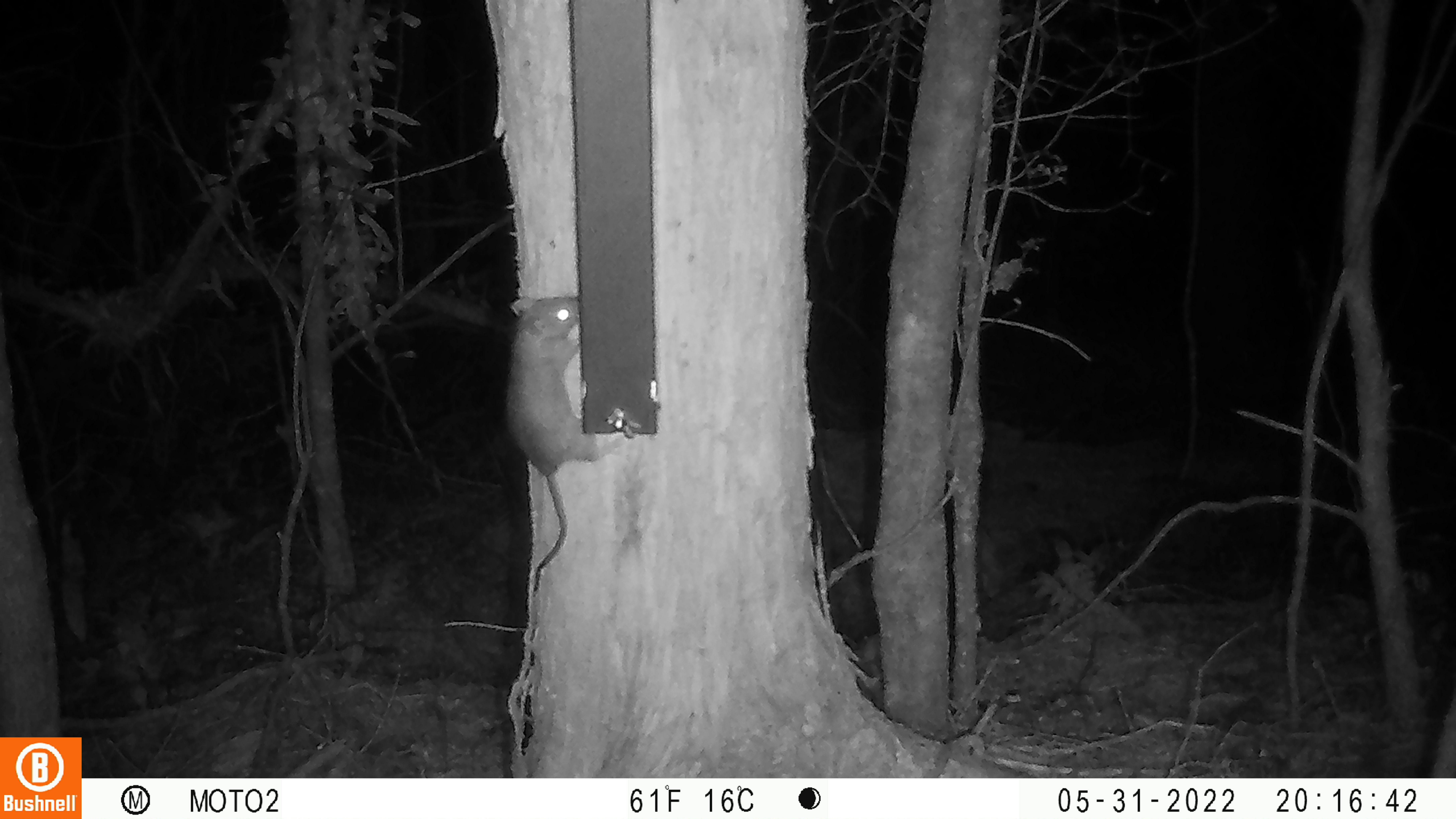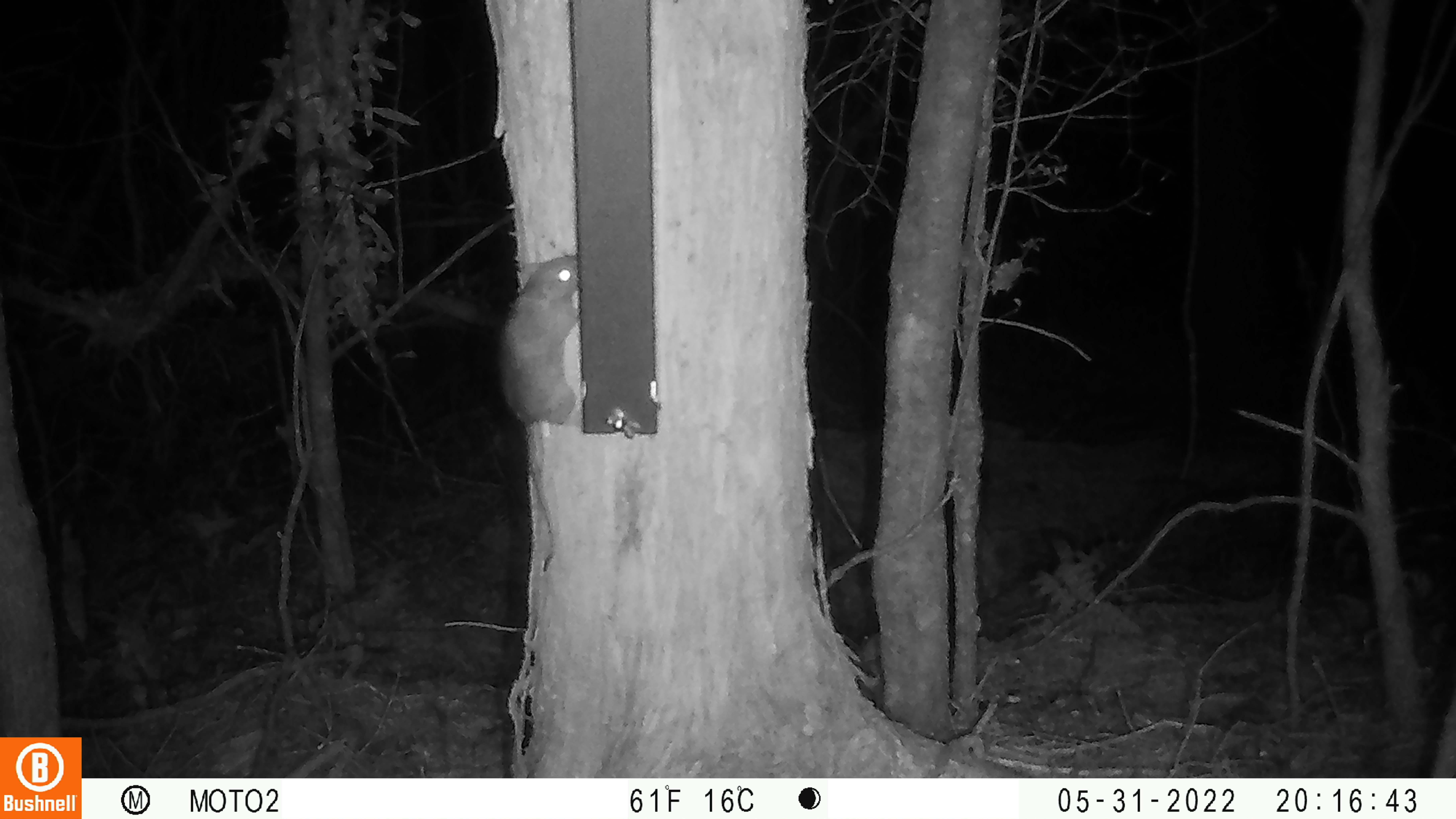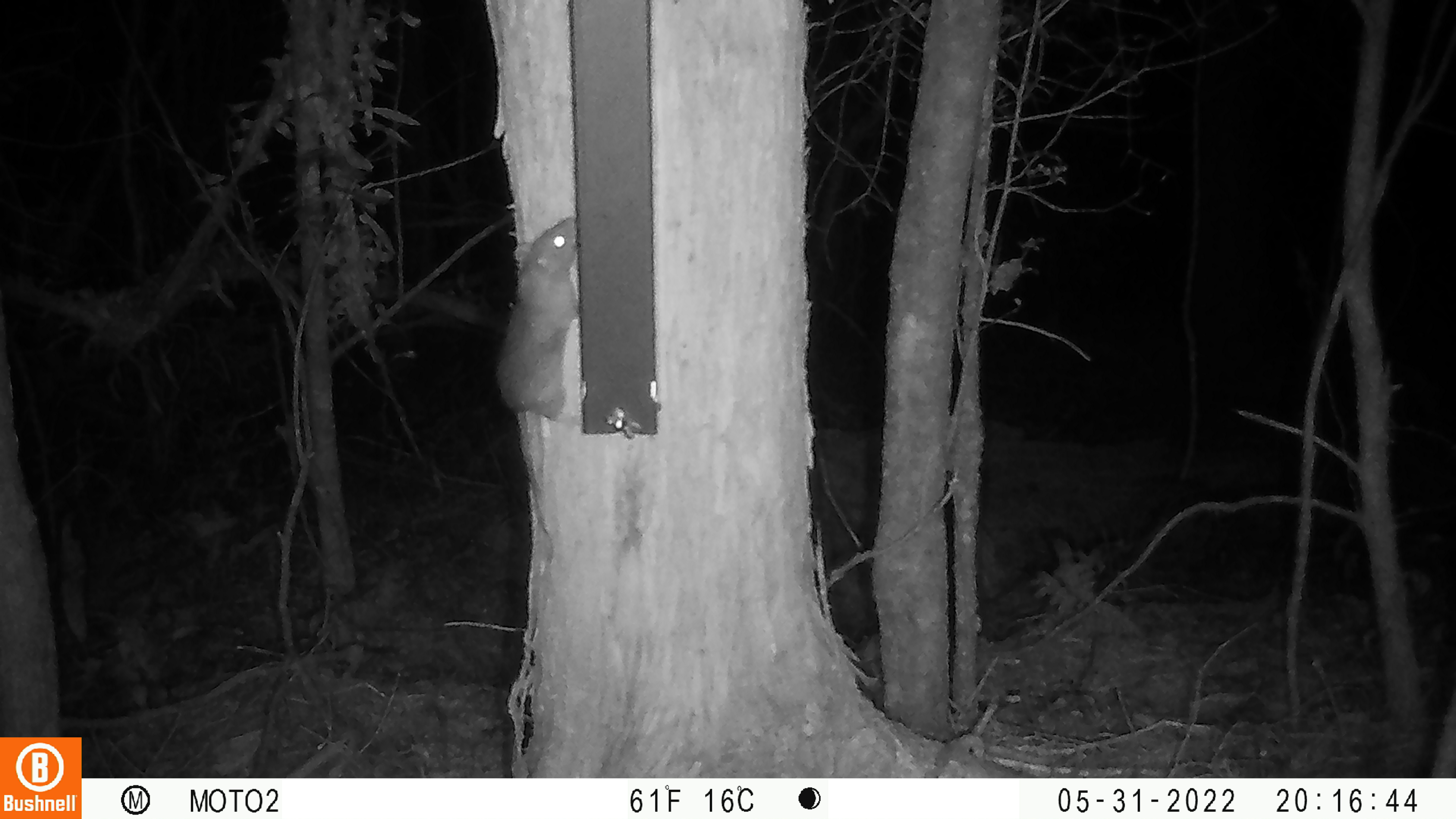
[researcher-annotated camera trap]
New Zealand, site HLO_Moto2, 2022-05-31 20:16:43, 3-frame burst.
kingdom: Animalia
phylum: Chordata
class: Mammalia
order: Rodentia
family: Muridae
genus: Rattus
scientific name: Rattus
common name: rat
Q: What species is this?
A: Rat (Rattus).